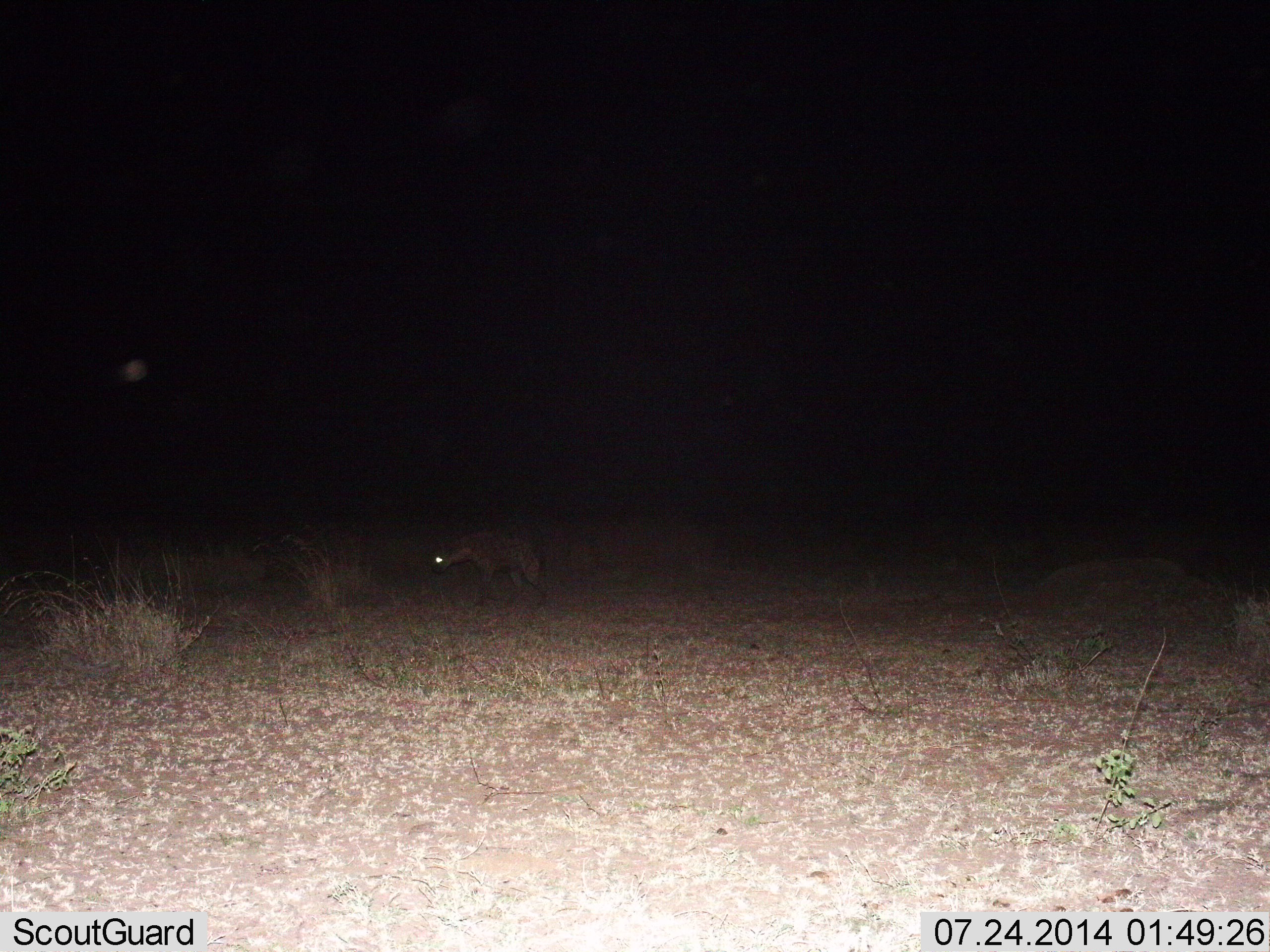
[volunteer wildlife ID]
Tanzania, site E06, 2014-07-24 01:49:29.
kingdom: Animalia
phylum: Chordata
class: Mammalia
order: Carnivora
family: Hyaenidae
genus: Crocuta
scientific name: Crocuta crocuta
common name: spotted hyena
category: hyenaspotted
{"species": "hyenaspotted (spotted hyena) (Crocuta crocuta)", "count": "1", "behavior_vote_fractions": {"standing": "0%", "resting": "0%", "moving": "100%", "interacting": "0%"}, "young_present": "0%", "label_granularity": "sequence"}